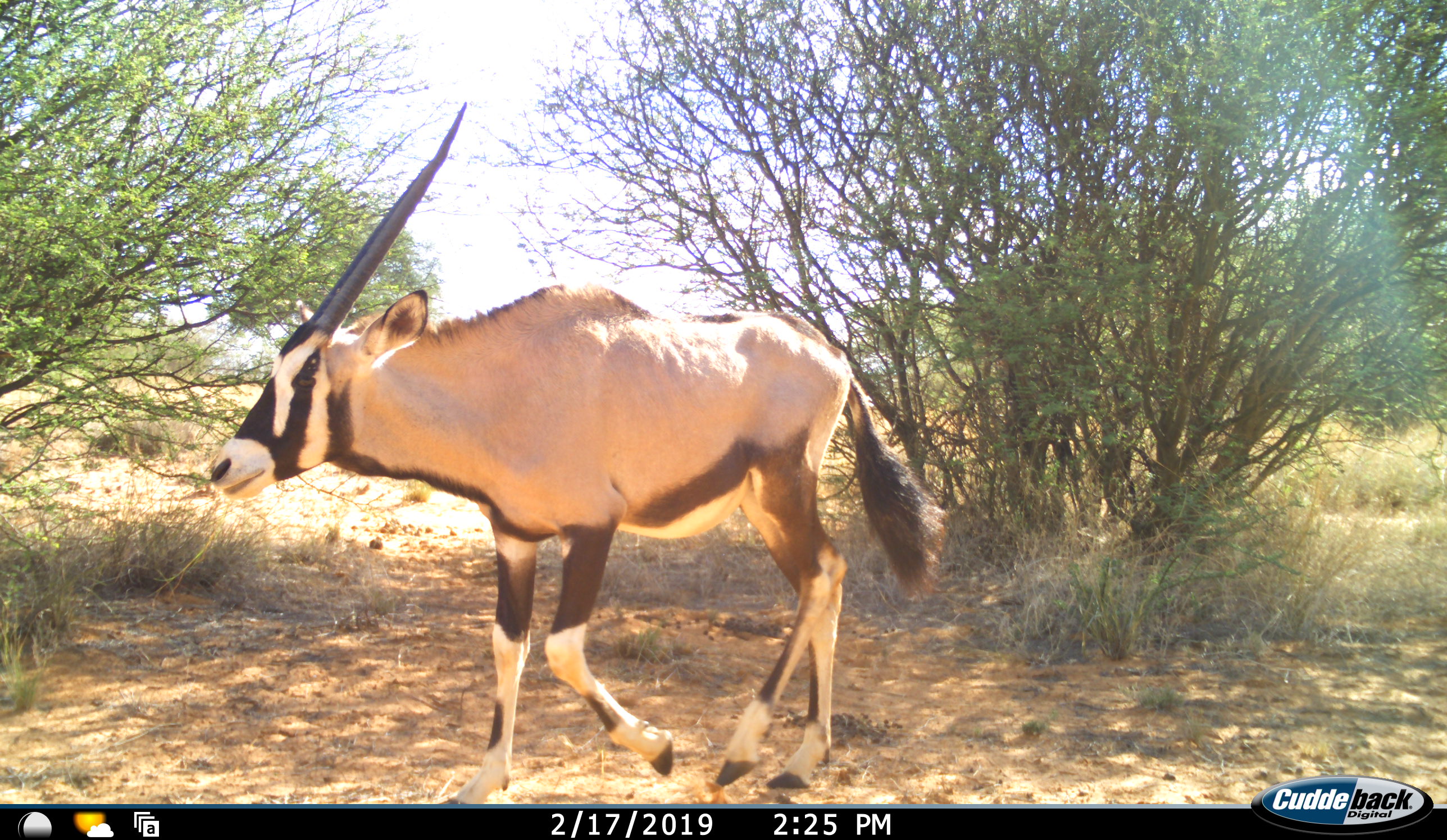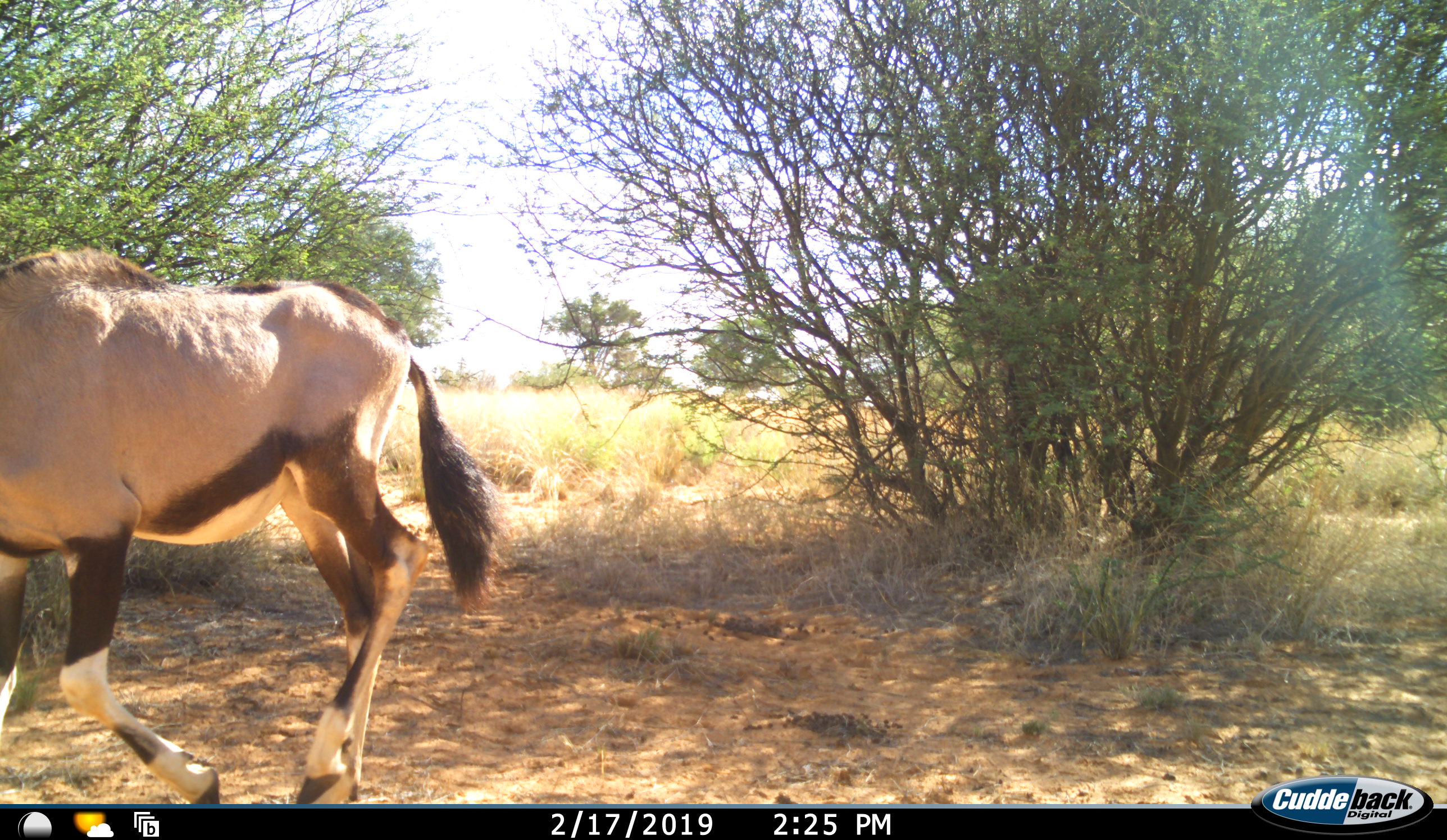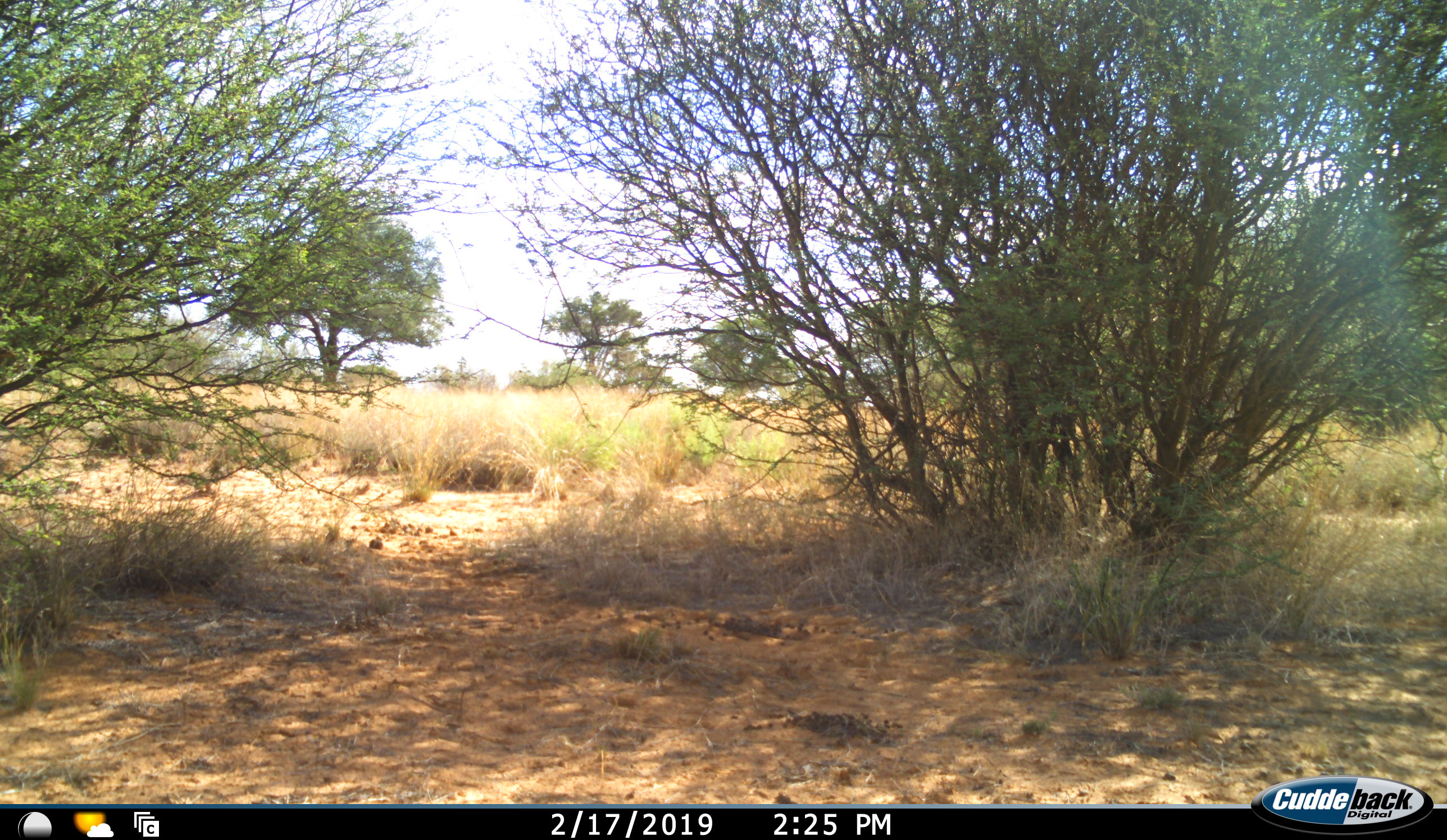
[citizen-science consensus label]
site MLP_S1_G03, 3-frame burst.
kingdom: Animalia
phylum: Chordata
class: Mammalia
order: Artiodactyla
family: Bovidae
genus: Oryx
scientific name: Oryx gazella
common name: gemsbok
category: oryx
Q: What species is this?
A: Oryx (gemsbok) (Oryx gazella).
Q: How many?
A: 1.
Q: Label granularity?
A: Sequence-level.